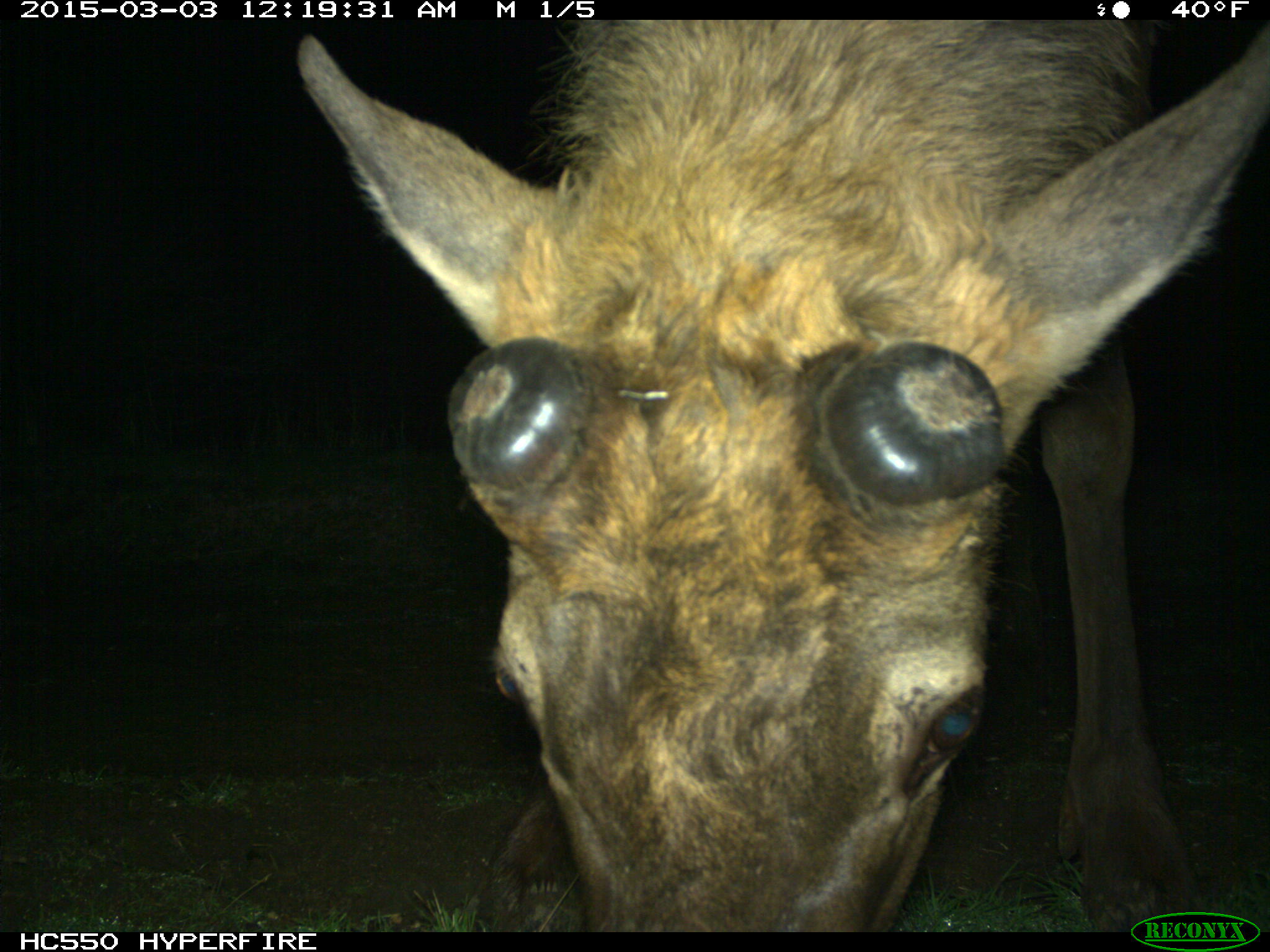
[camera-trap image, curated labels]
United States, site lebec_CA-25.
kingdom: Animalia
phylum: Chordata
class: Mammalia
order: Artiodactyla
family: Cervidae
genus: Cervus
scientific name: Cervus canadensis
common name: elk